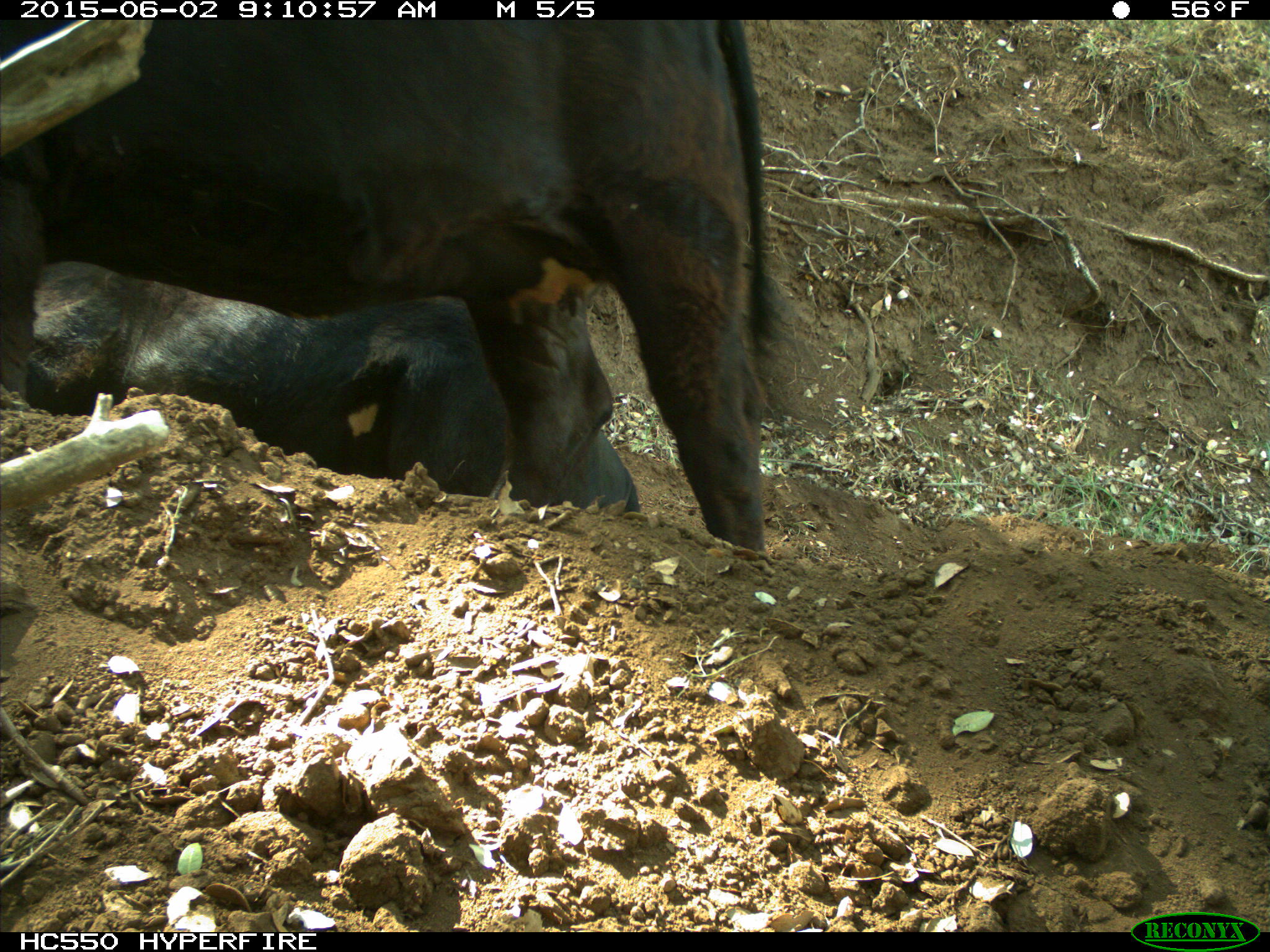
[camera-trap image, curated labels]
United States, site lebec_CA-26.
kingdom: Animalia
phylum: Chordata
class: Mammalia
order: Artiodactyla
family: Bovidae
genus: Bos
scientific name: Bos taurus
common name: domestic cow